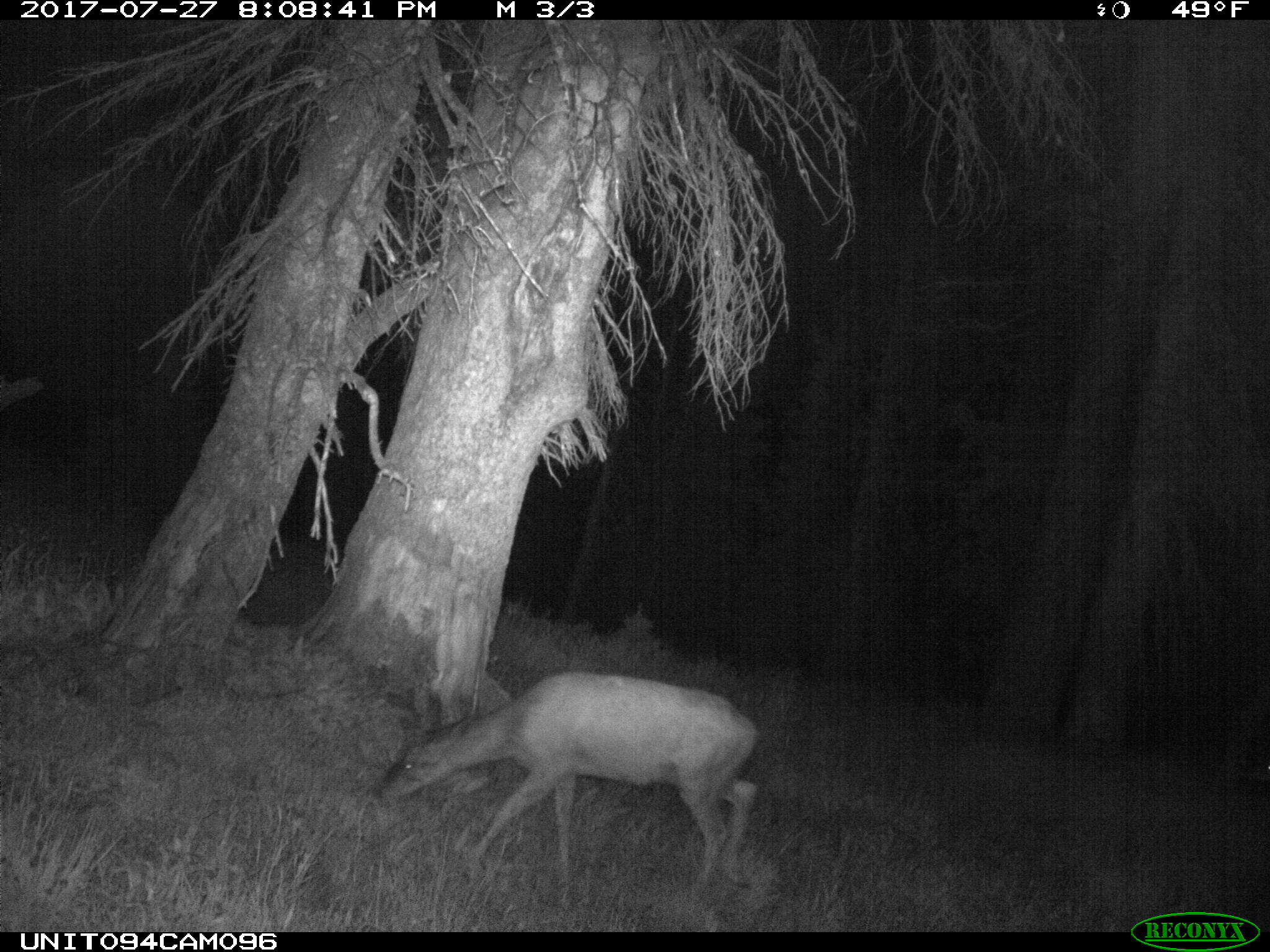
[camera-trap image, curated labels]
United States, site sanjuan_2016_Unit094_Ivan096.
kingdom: Animalia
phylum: Chordata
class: Mammalia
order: Artiodactyla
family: Cervidae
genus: Odocoileus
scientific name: Odocoileus hemionus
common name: mule deer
Odocoileus hemionus (mule deer).